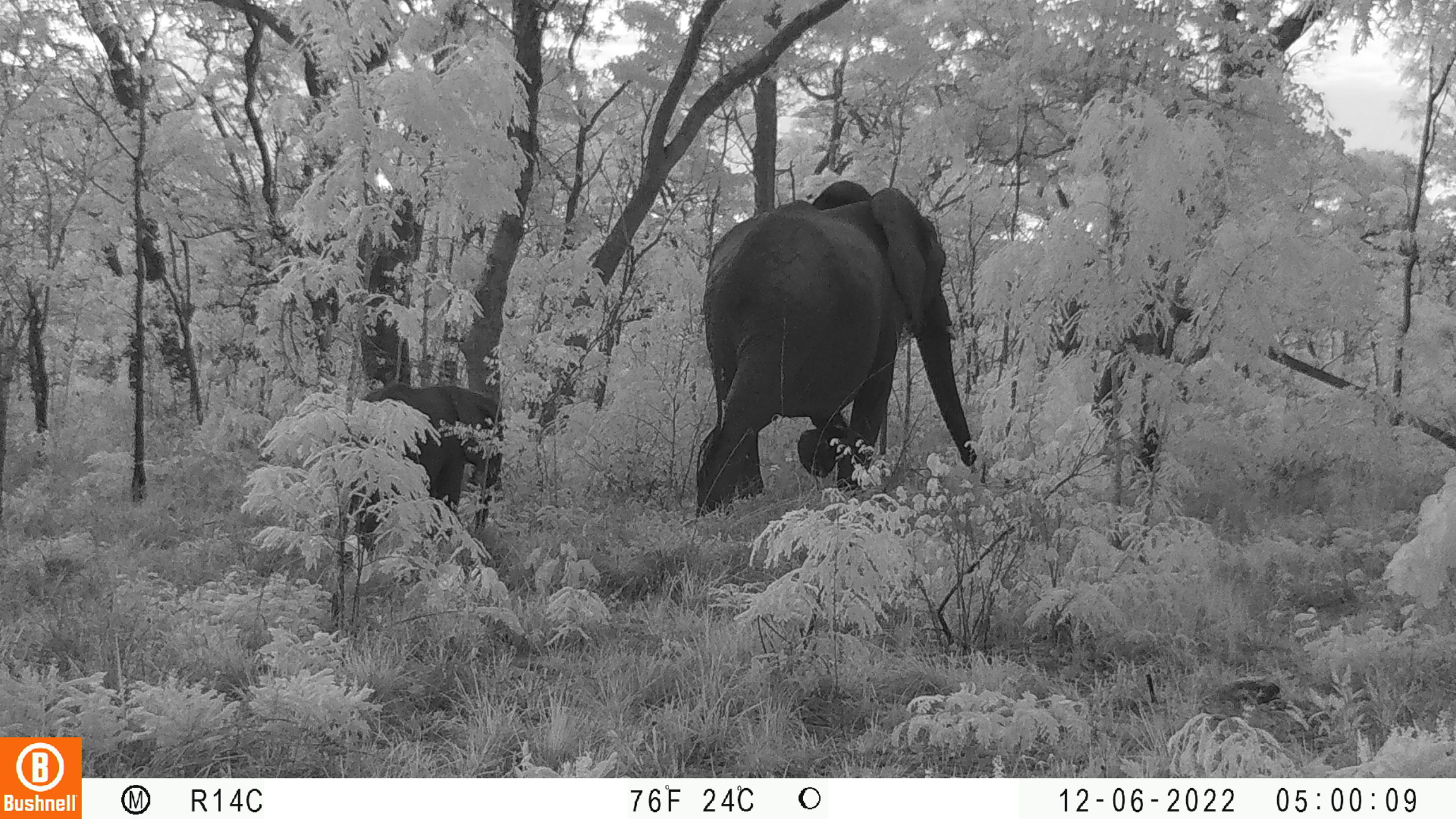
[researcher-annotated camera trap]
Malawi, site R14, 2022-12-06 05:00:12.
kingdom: Animalia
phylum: Chordata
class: Mammalia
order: Proboscidea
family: Elephantidae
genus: Loxodonta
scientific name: Loxodonta africana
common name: african savanna elephant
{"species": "african savanna elephant (Loxodonta africana)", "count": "2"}